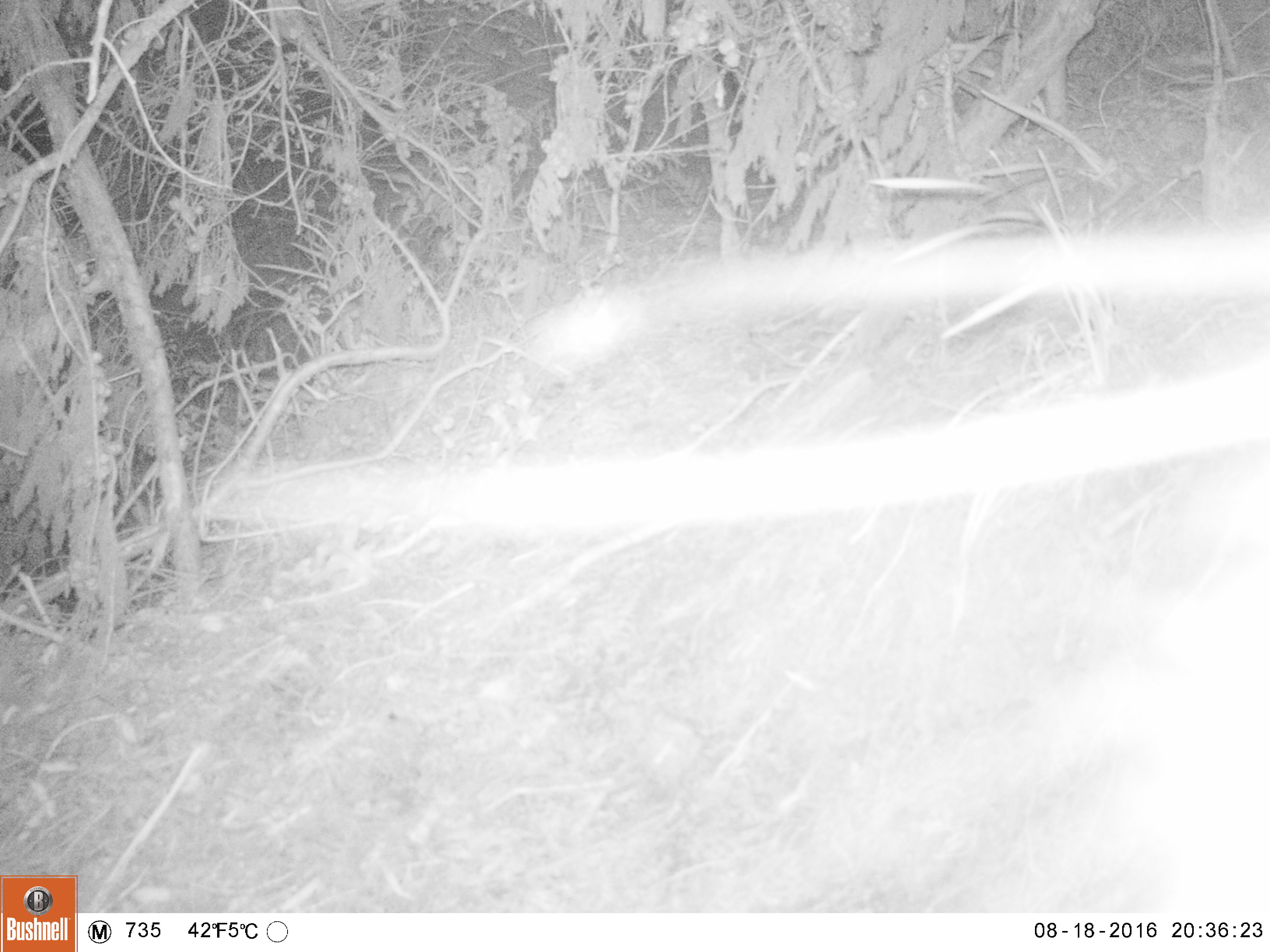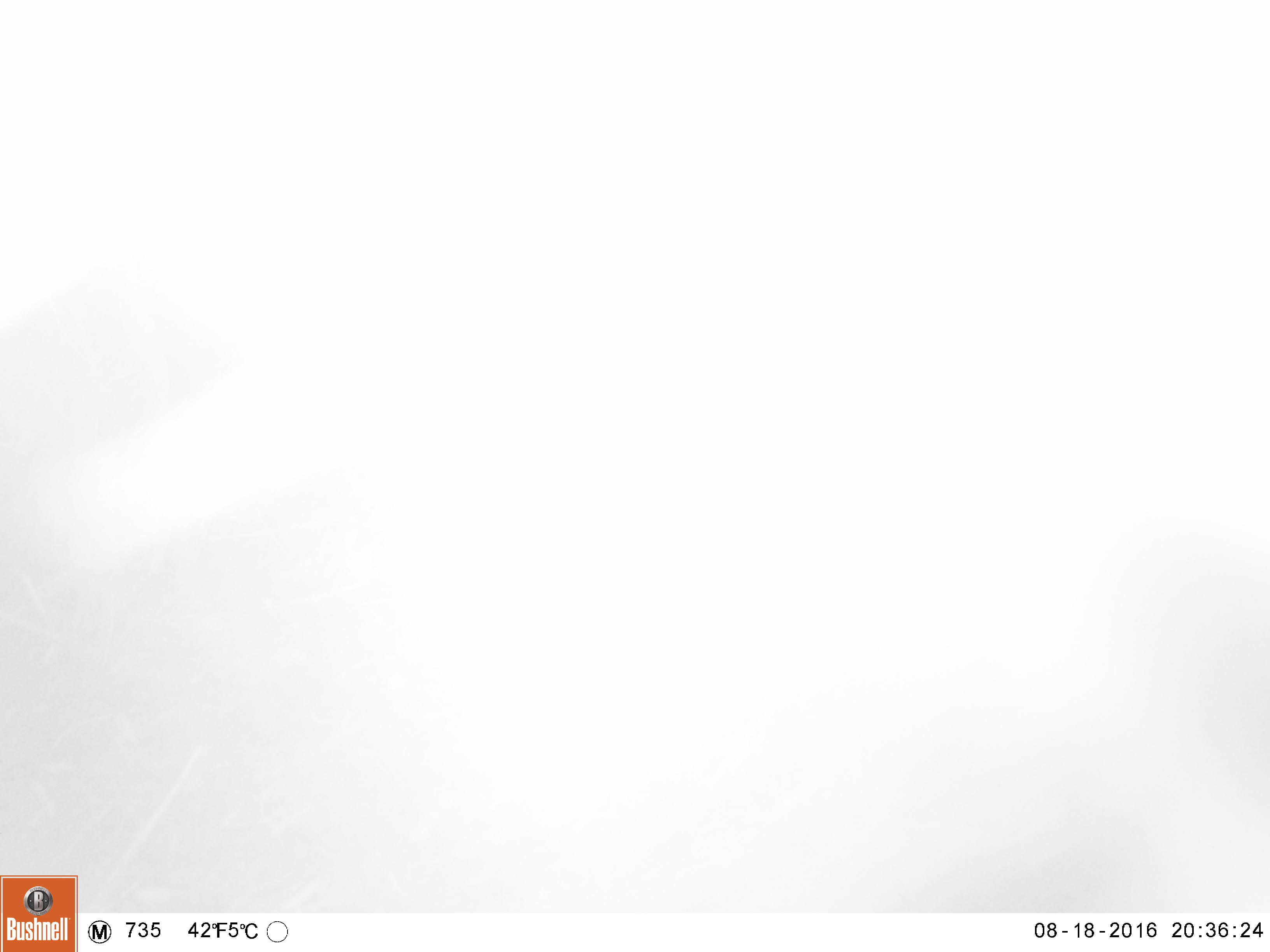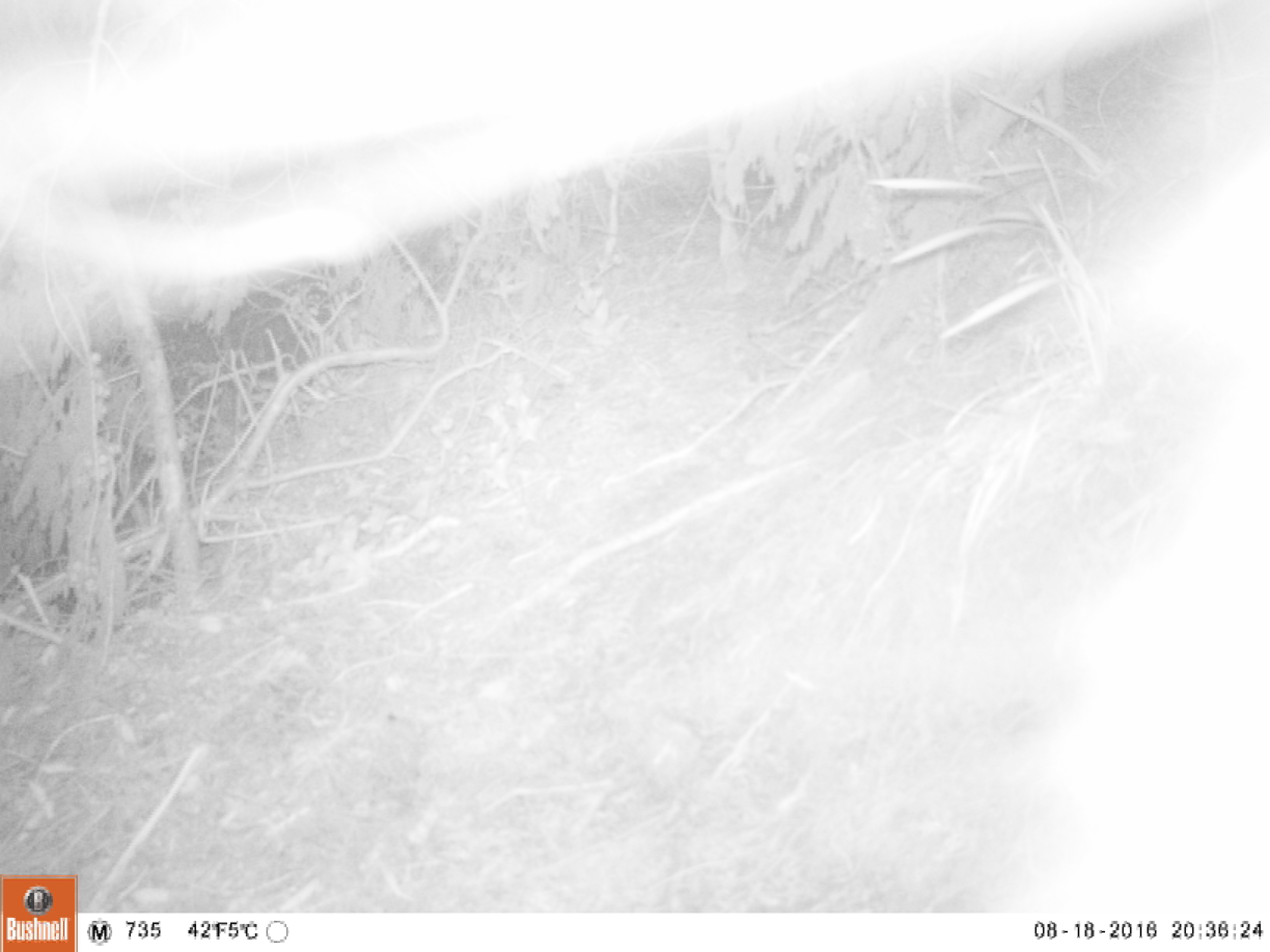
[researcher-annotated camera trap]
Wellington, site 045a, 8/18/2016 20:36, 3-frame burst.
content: unidentified animal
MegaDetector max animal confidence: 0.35